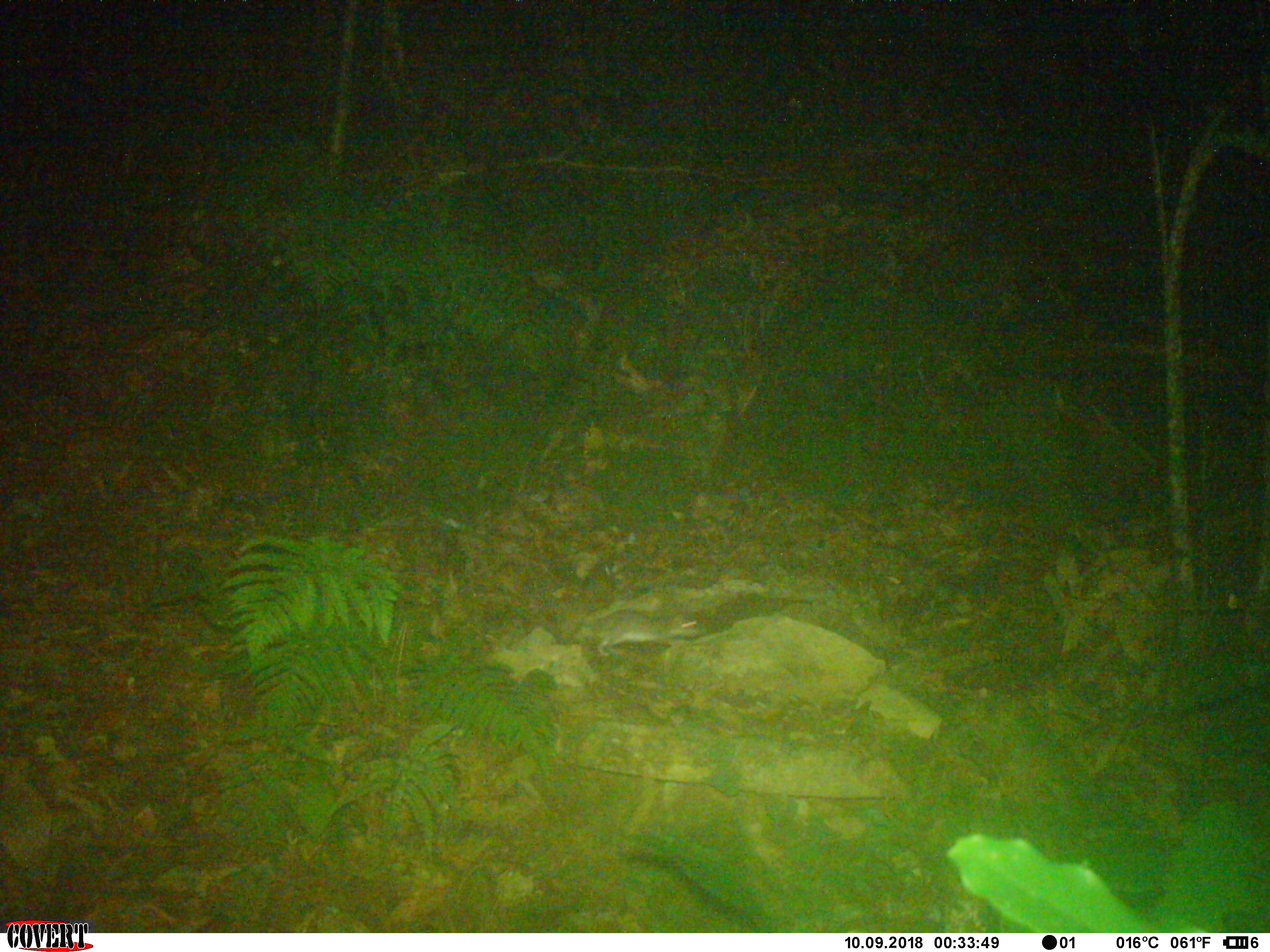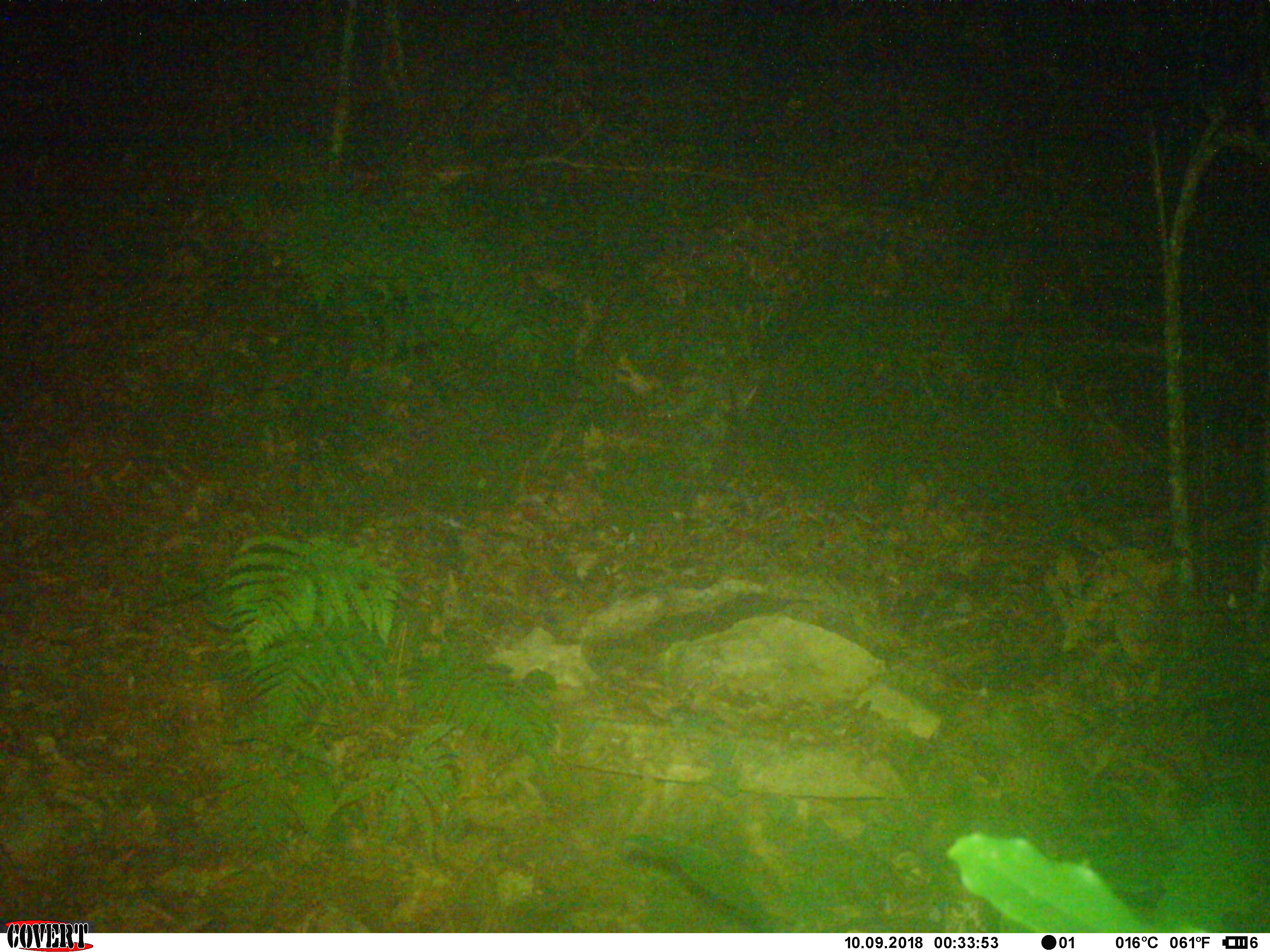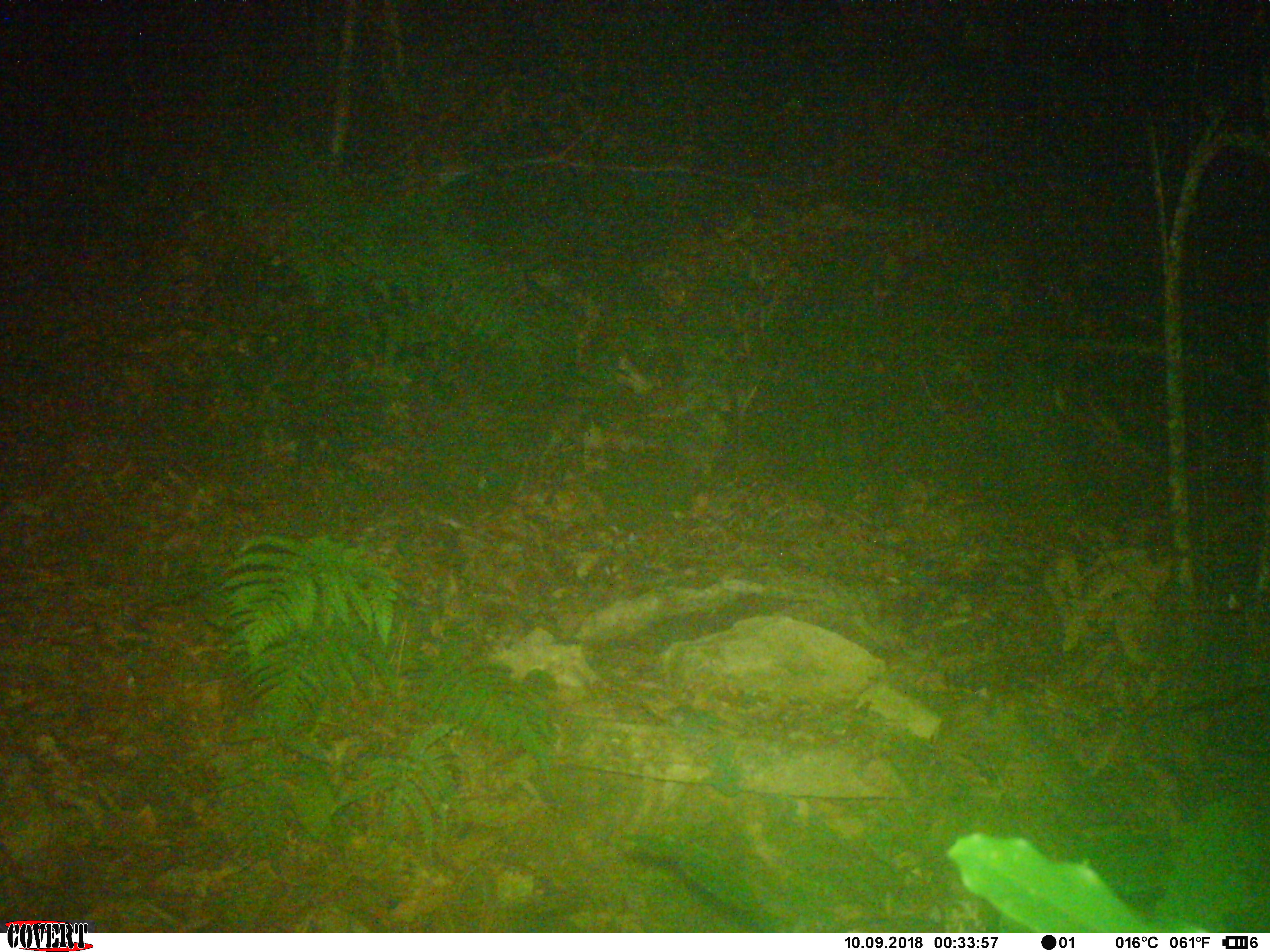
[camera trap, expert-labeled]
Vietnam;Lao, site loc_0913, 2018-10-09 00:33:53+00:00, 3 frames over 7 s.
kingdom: Animalia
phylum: Chordata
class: Mammalia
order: Rodentia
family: Muridae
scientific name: Muridae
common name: old-world mice and rats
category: unidentified murid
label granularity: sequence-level